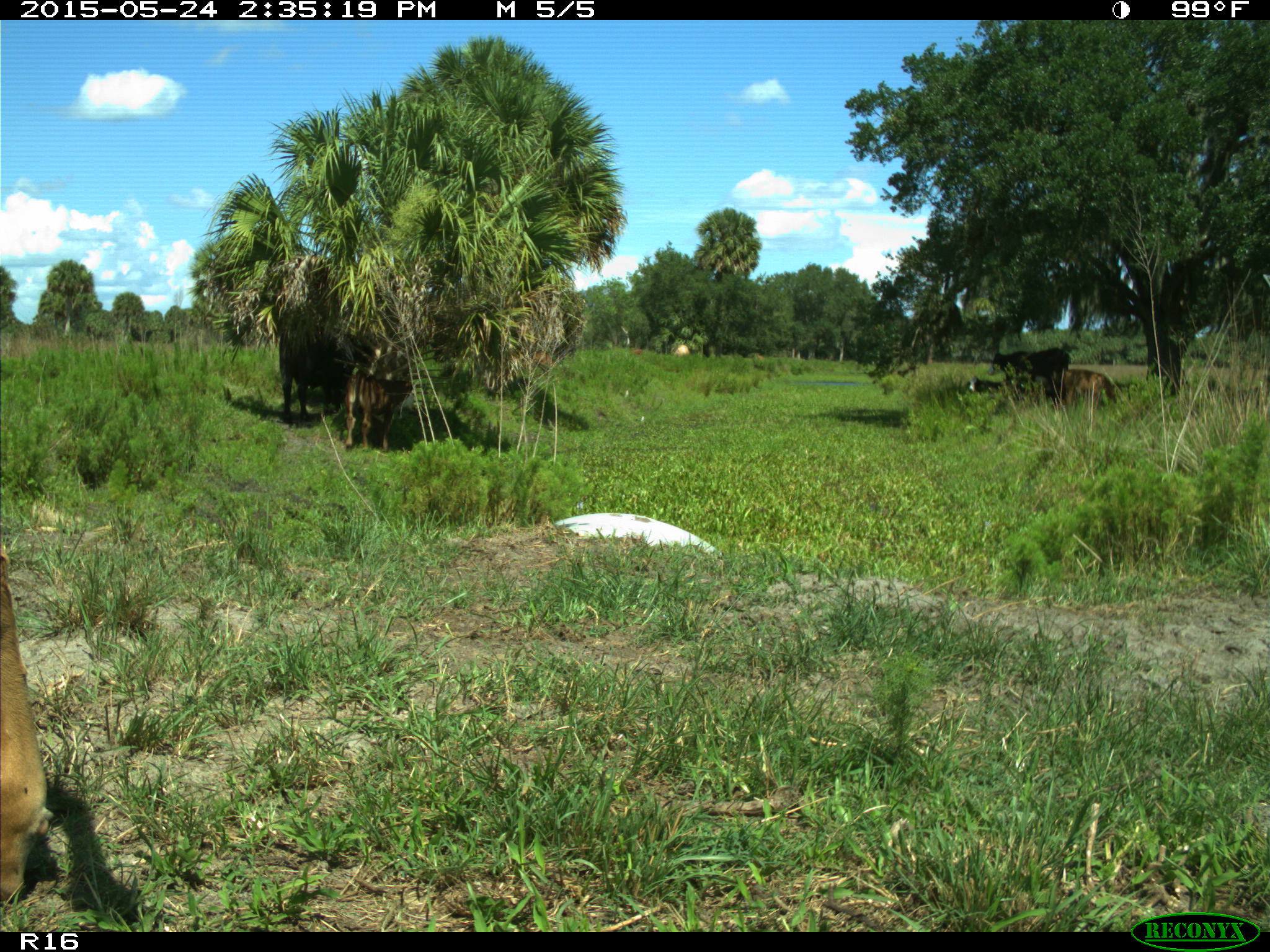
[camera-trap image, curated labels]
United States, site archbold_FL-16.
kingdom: Animalia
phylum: Chordata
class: Mammalia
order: Artiodactyla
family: Bovidae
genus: Bos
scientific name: Bos taurus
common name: domestic cow